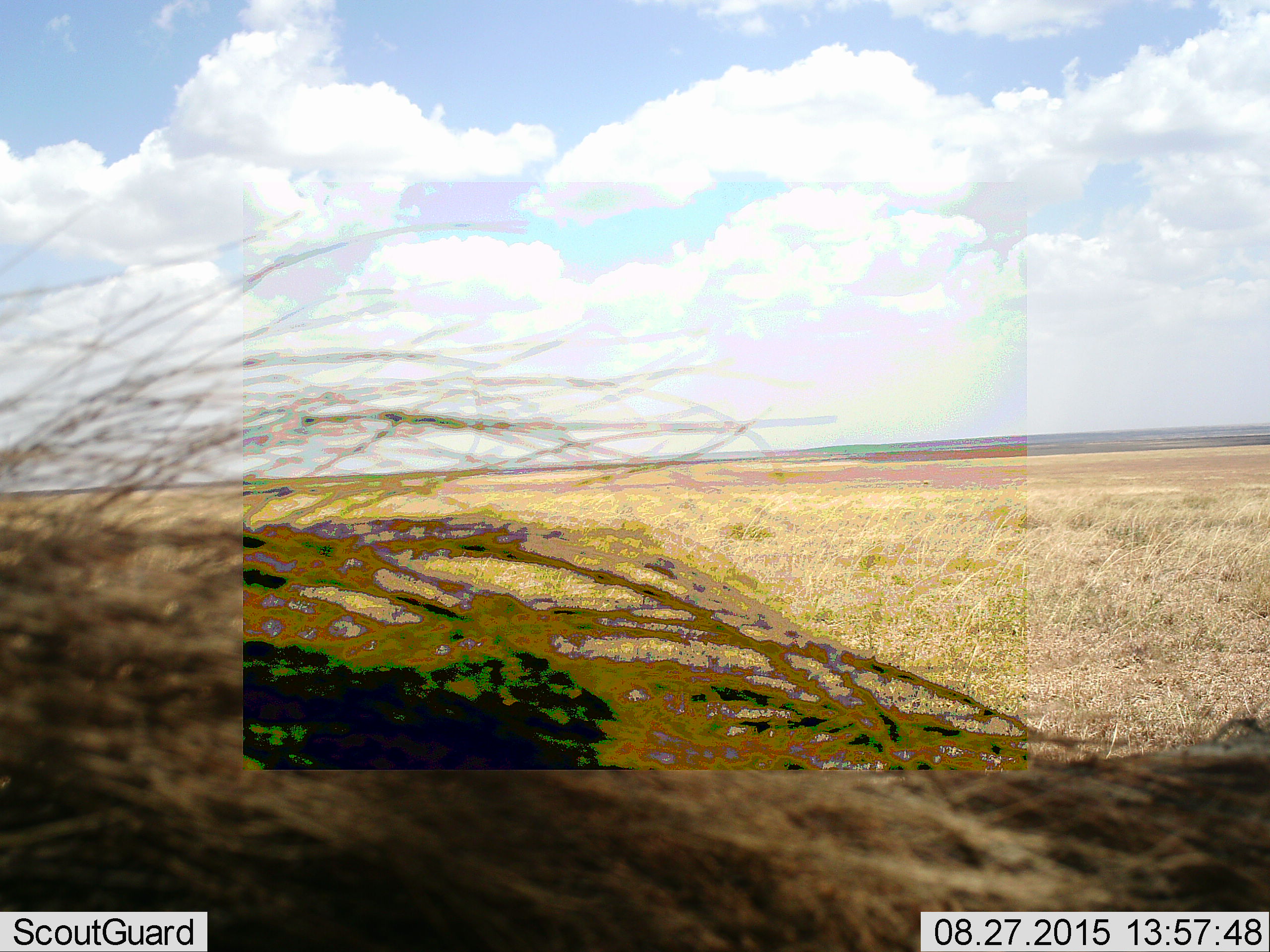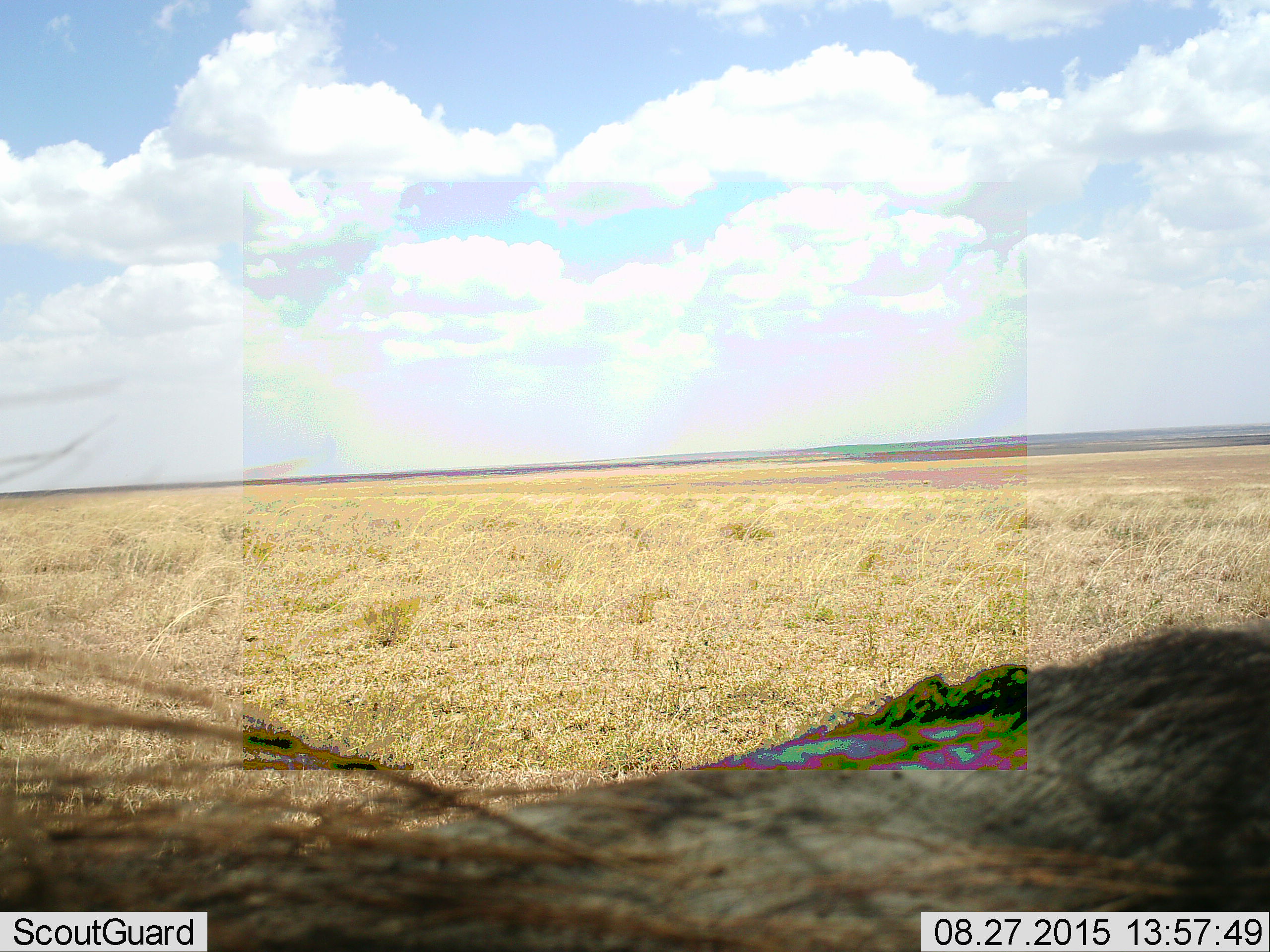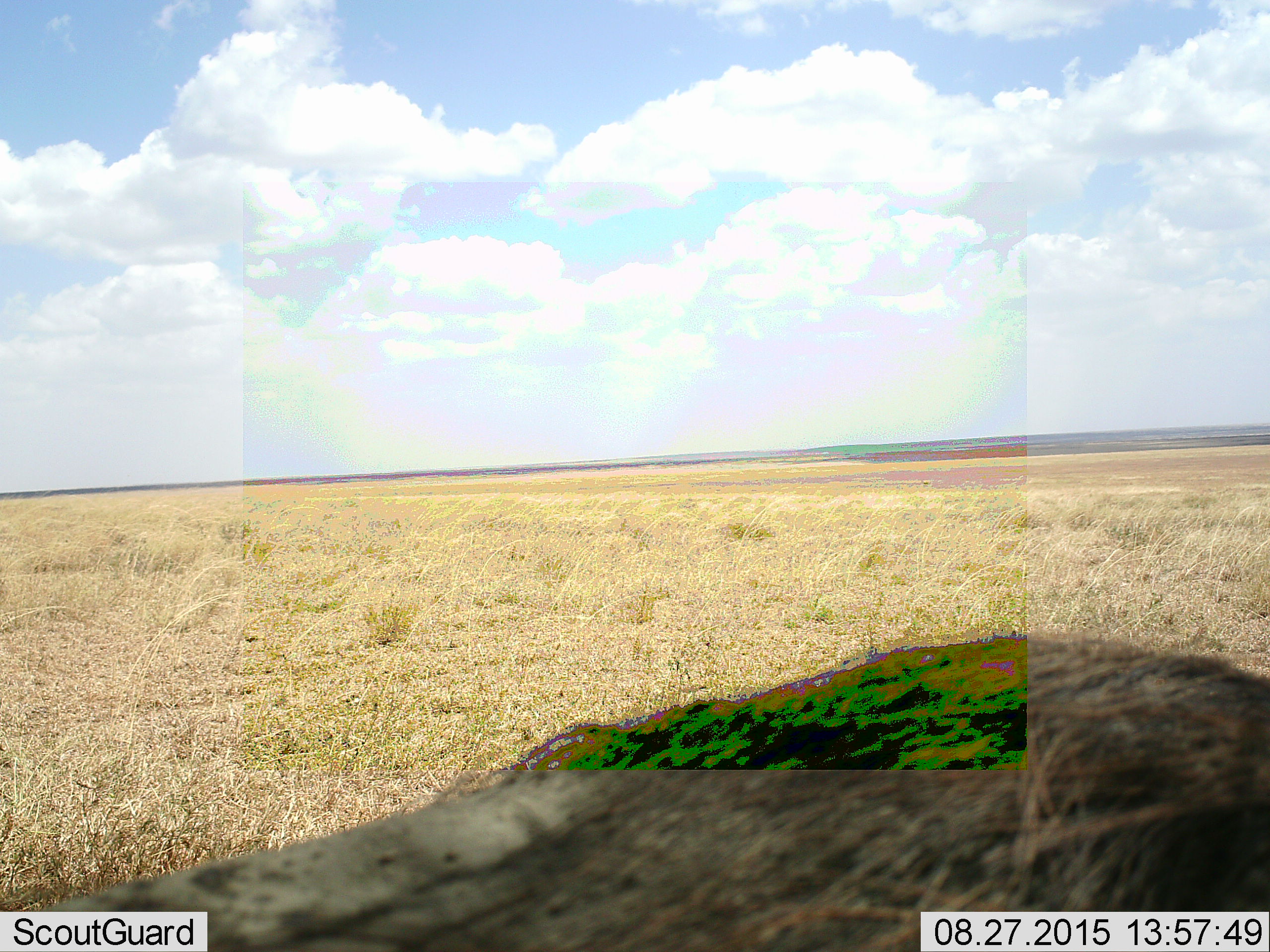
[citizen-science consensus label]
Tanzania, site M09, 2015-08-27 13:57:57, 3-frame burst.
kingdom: Animalia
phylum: Chordata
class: Mammalia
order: Artiodactyla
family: Suidae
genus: Phacochoerus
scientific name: Phacochoerus africanus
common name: warthog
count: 1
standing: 33%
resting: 17%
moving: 50%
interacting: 0%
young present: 0%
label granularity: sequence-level